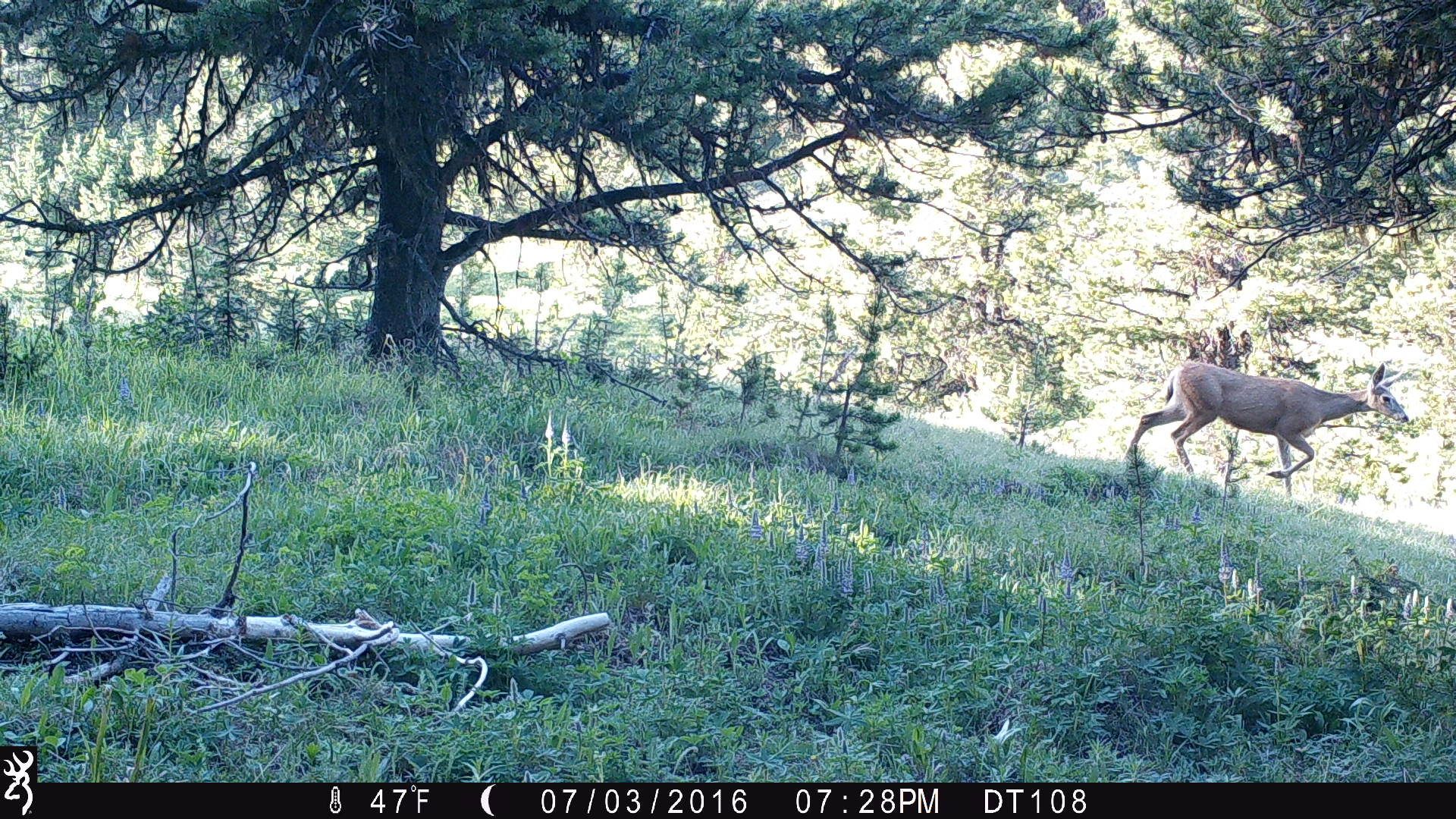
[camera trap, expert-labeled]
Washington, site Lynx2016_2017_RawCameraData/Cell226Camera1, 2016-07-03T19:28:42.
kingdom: Animalia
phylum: Chordata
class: Mammalia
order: Artiodactyla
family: Cervidae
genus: Odocoileus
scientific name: Odocoileus hemionus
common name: mule deer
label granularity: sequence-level